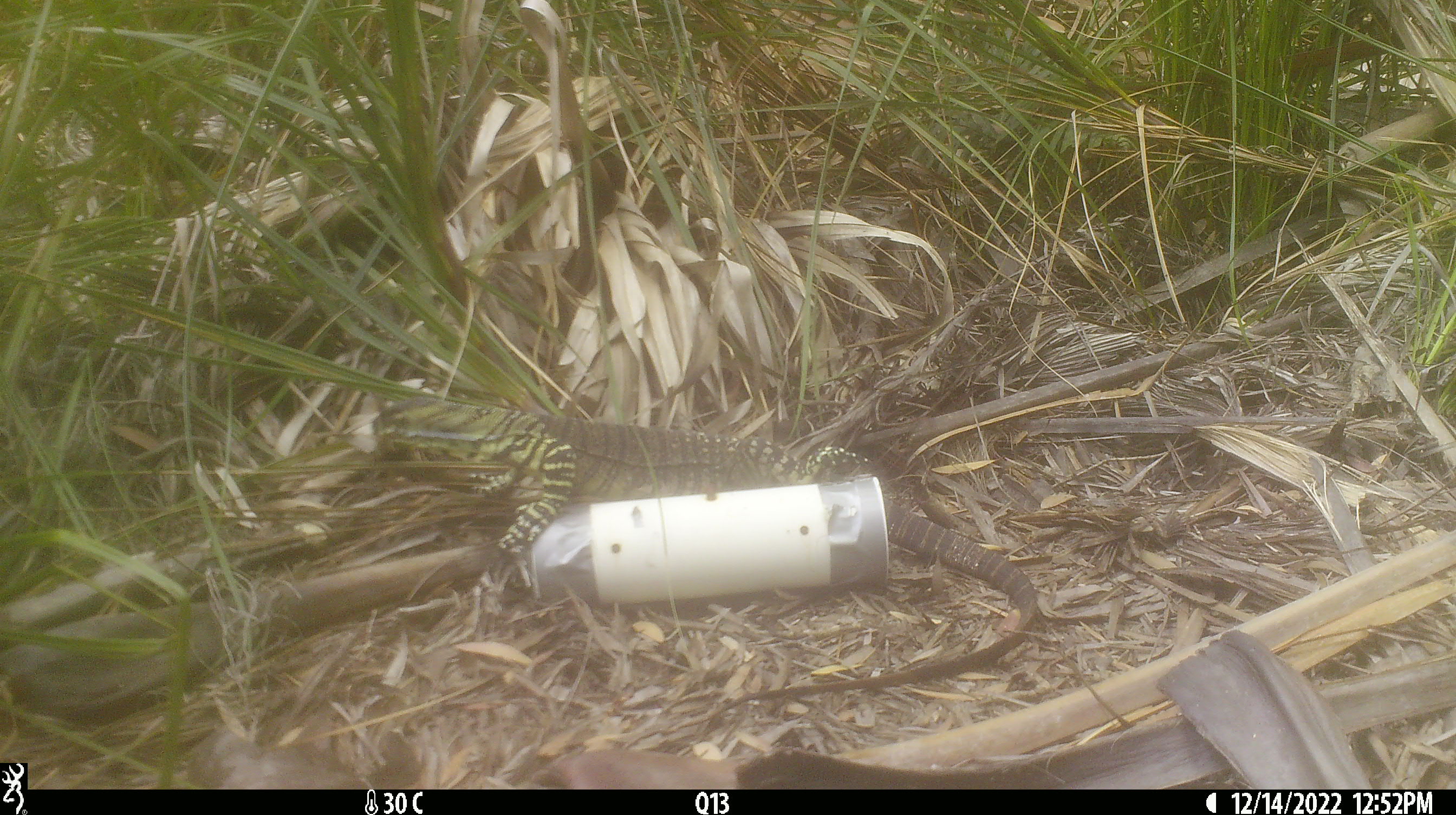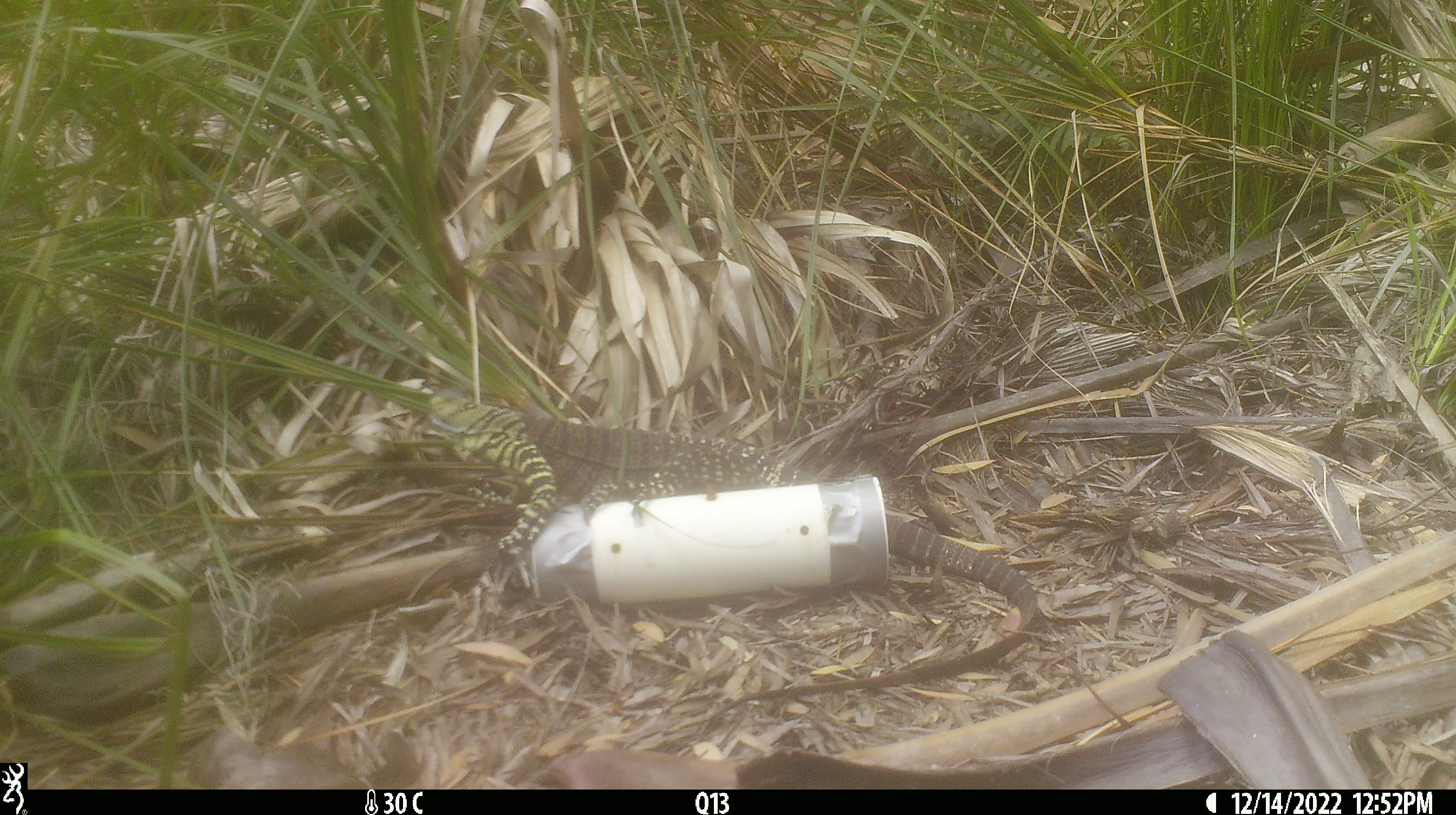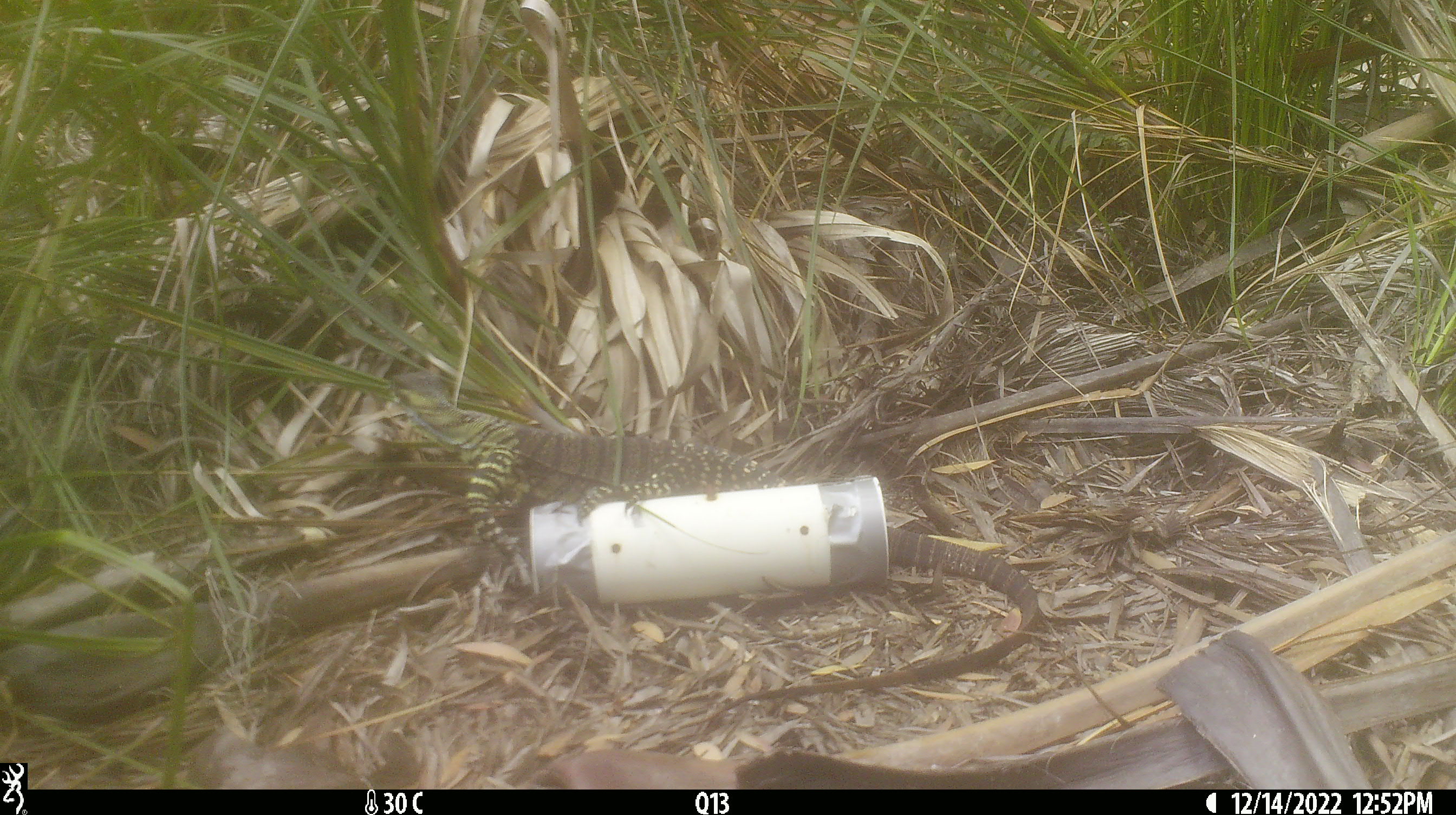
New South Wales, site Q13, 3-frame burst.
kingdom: Animalia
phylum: Chordata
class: Reptilia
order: Squamata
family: Varanidae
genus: Varanus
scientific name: Varanus varius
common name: lace monitor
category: goanna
Goanna (lace monitor) (Varanus varius).